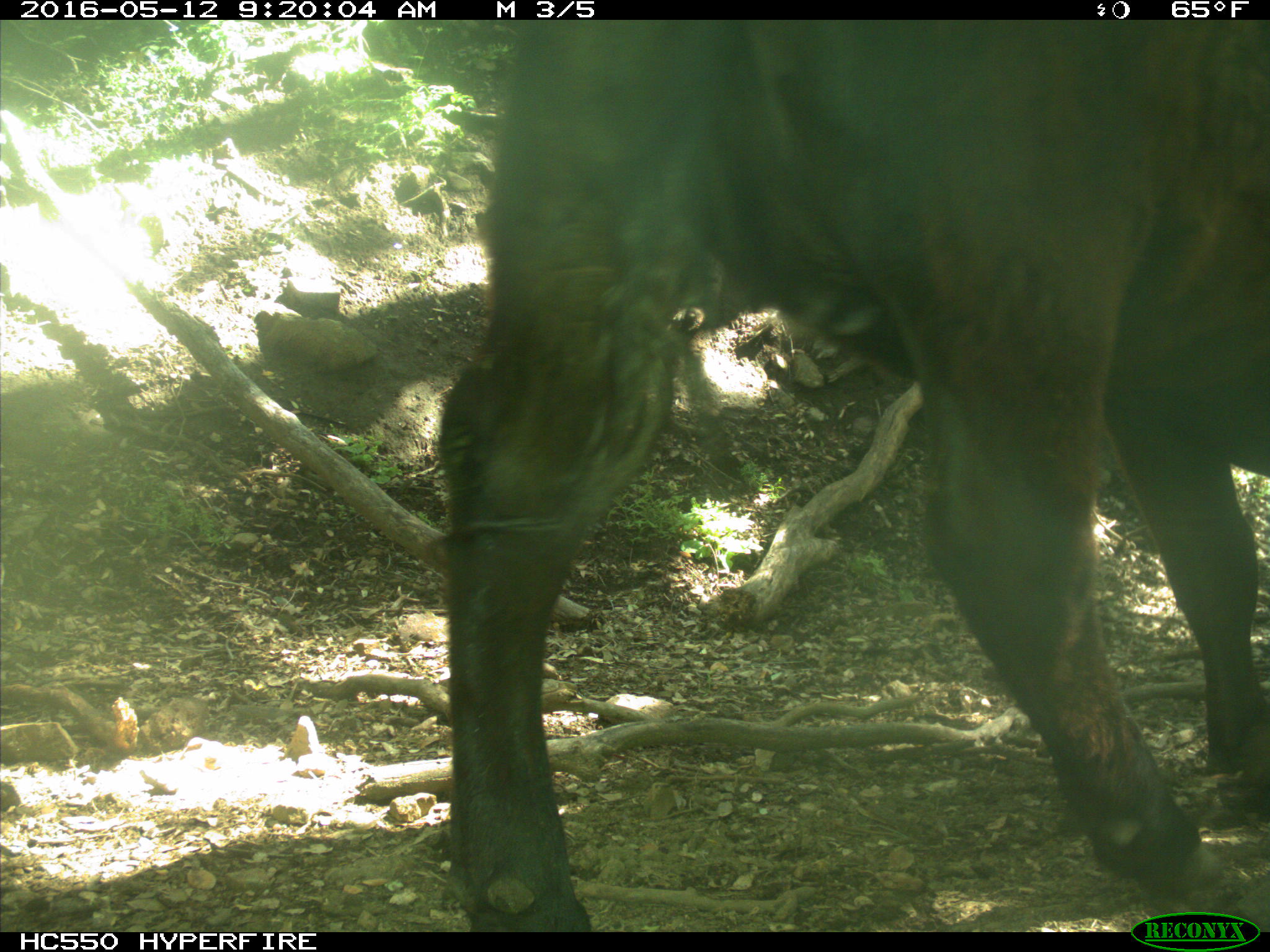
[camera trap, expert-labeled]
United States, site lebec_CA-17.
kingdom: Animalia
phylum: Chordata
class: Mammalia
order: Artiodactyla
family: Bovidae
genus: Bos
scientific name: Bos taurus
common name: domestic cow